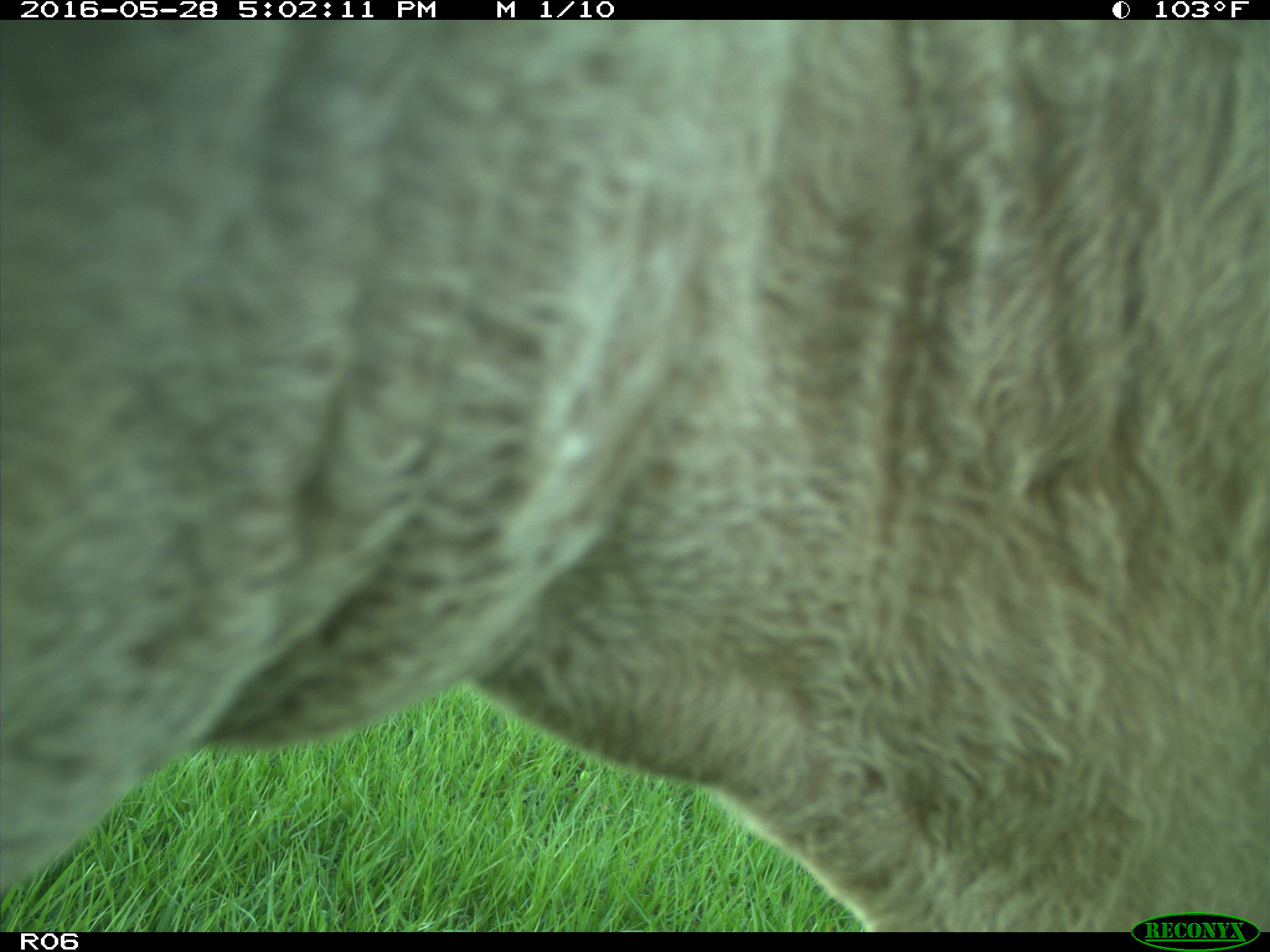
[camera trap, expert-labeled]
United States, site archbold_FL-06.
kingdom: Animalia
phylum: Chordata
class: Mammalia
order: Artiodactyla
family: Bovidae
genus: Bos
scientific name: Bos taurus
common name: domestic cow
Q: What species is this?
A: Bos taurus (domestic cow).